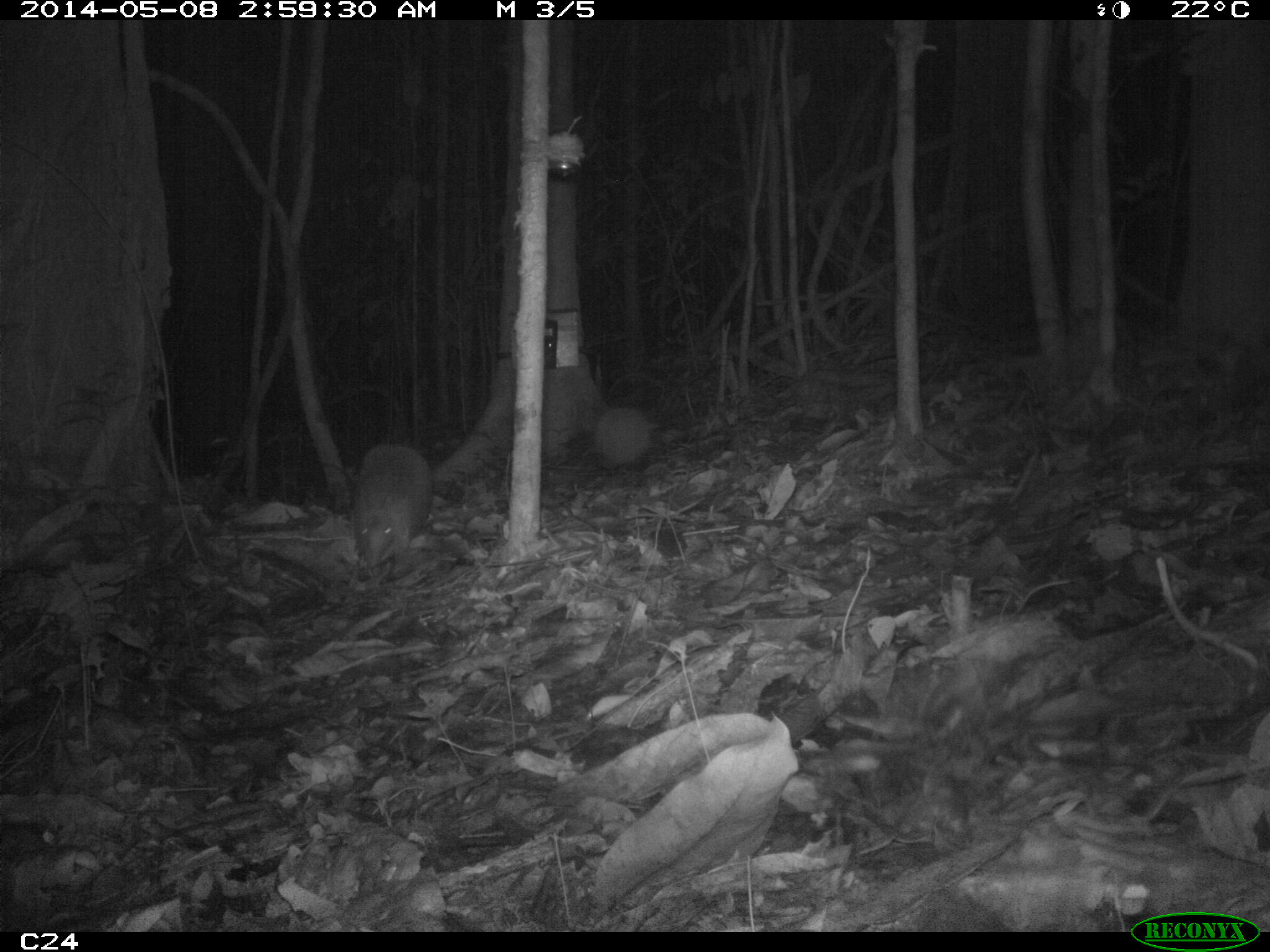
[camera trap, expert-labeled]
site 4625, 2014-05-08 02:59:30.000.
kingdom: Animalia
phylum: Chordata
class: Mammalia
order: Cingulata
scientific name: Cingulata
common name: armadillo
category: unknown armadillo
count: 1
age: adult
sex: male